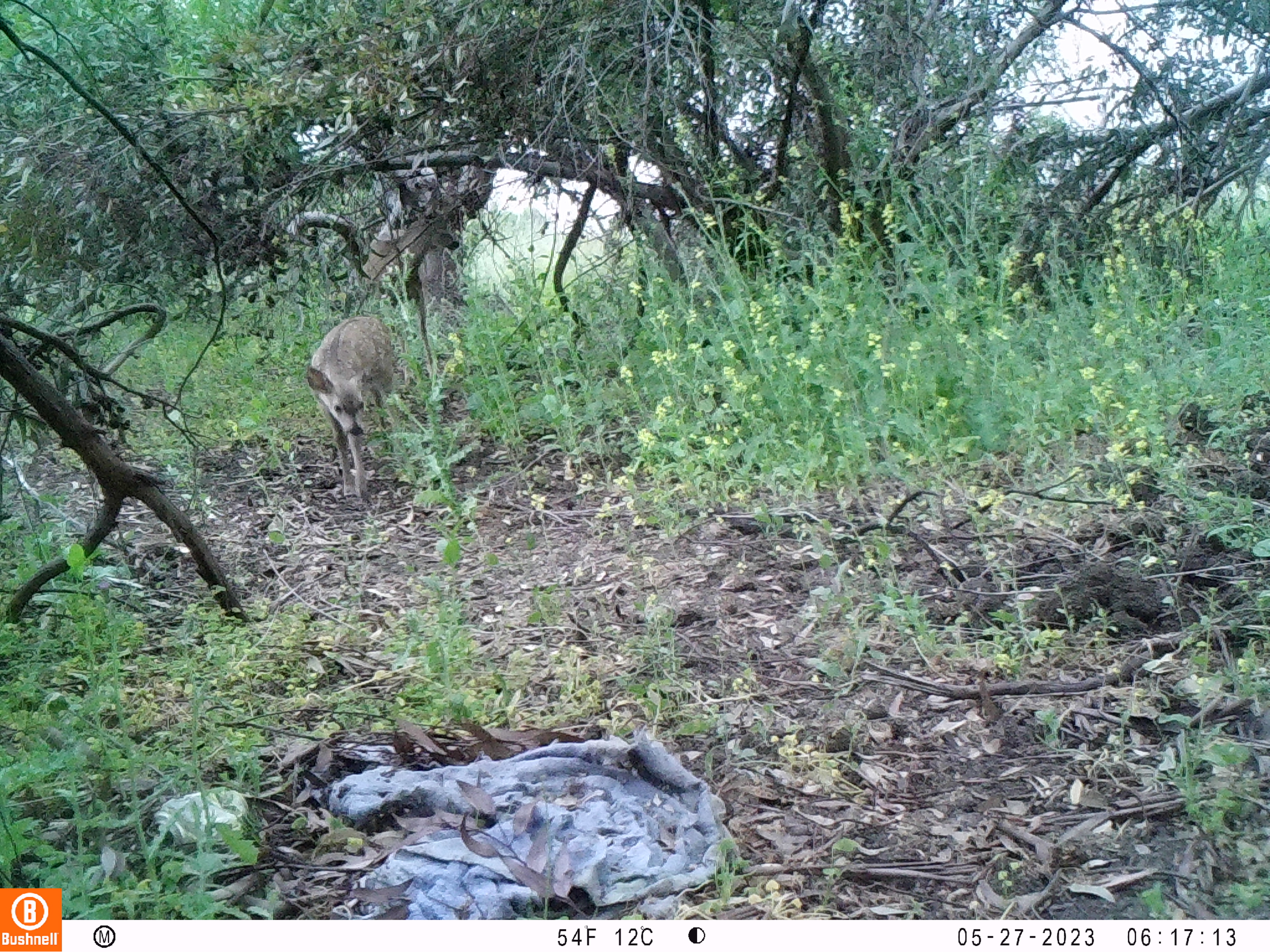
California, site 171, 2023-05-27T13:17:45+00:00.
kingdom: Animalia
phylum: Chordata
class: Mammalia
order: Artiodactyla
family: Cervidae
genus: Odocoileus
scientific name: Odocoileus hemionus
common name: mule deer